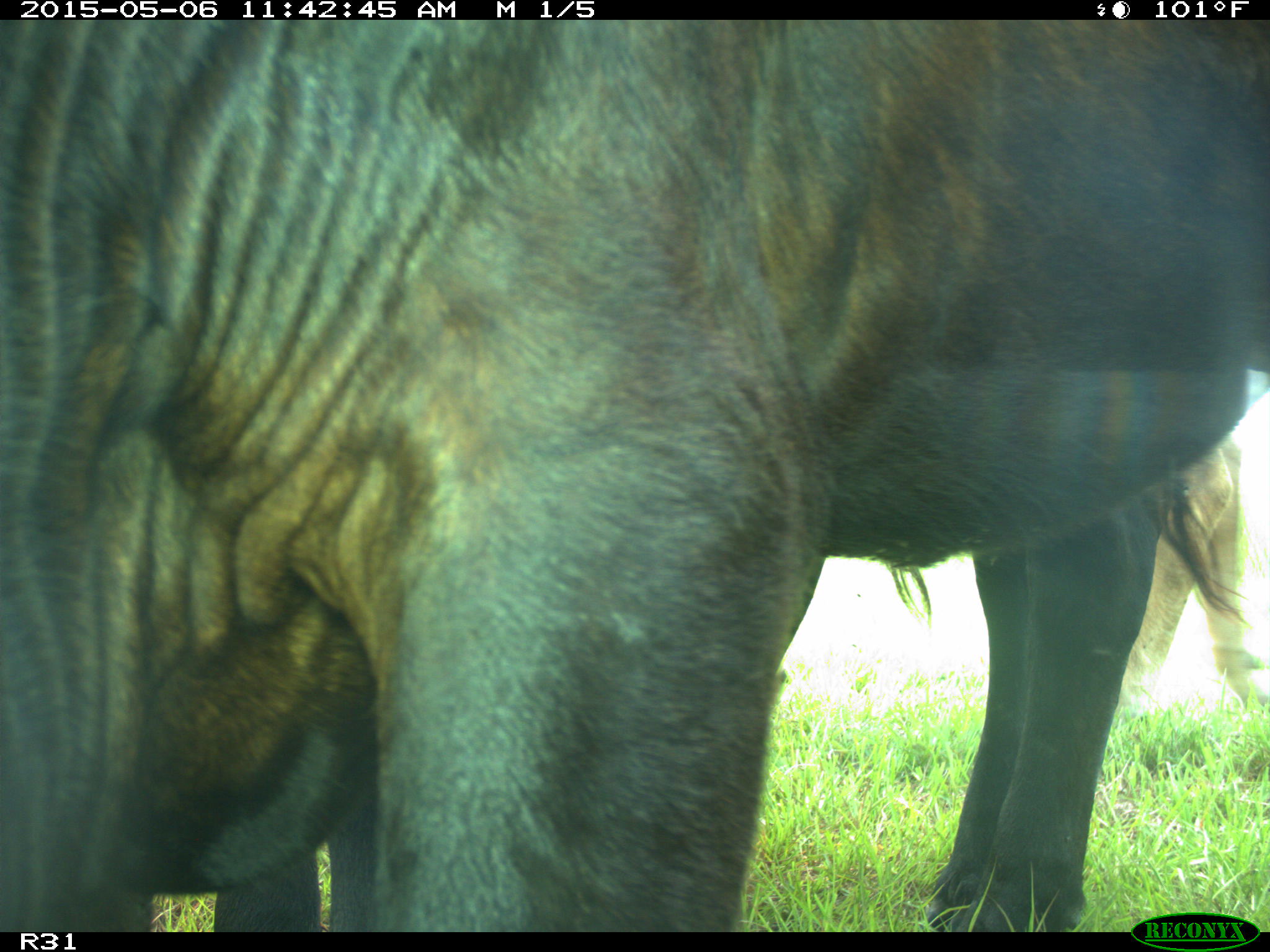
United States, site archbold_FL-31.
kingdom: Animalia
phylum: Chordata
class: Mammalia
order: Artiodactyla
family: Bovidae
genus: Bos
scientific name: Bos taurus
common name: domestic cow